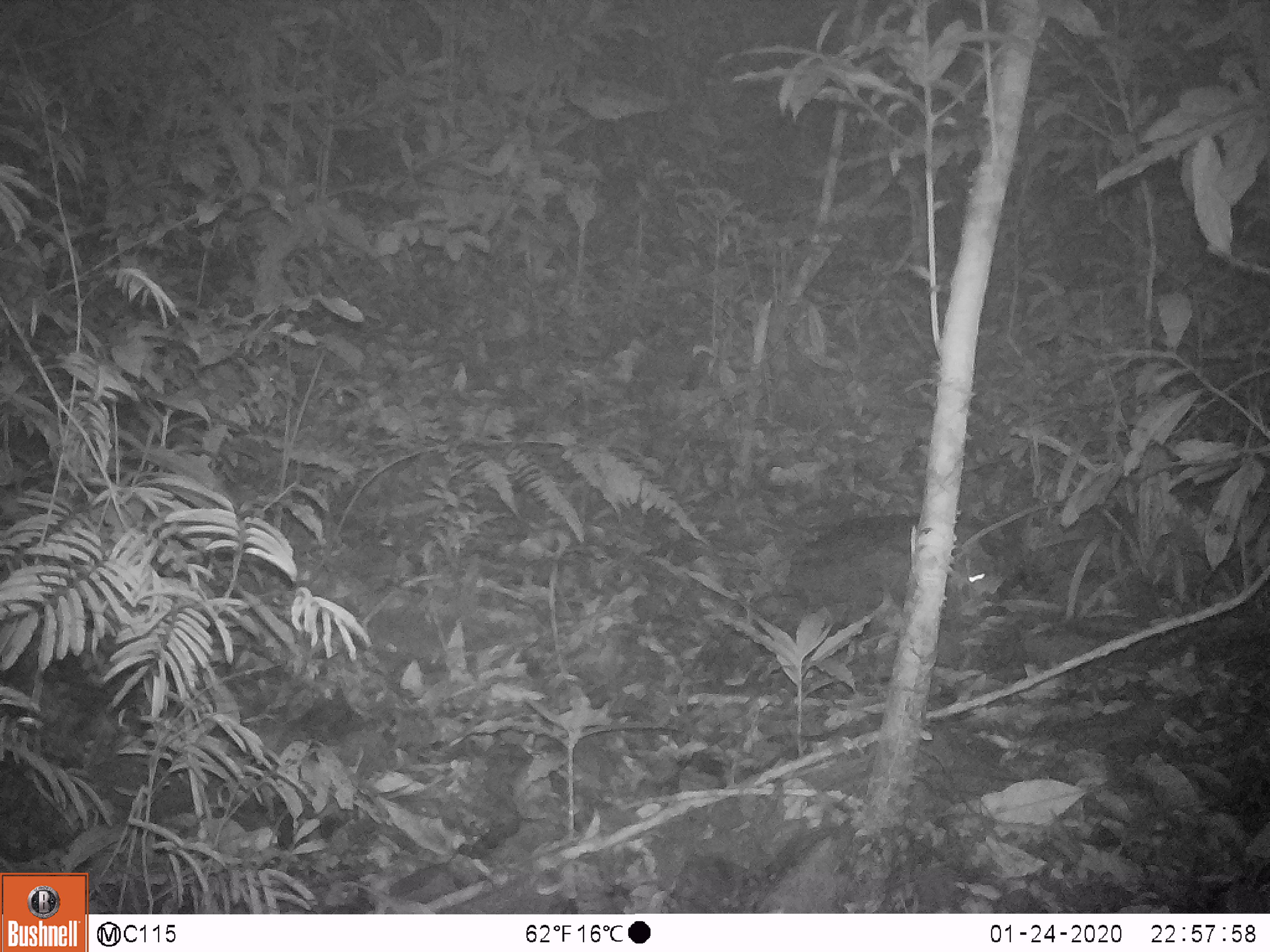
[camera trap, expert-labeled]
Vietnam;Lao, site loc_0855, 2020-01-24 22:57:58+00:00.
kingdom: Animalia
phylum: Chordata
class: Mammalia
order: Rodentia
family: Muridae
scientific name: Muridae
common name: old-world mice and rats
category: unidentified murid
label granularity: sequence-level